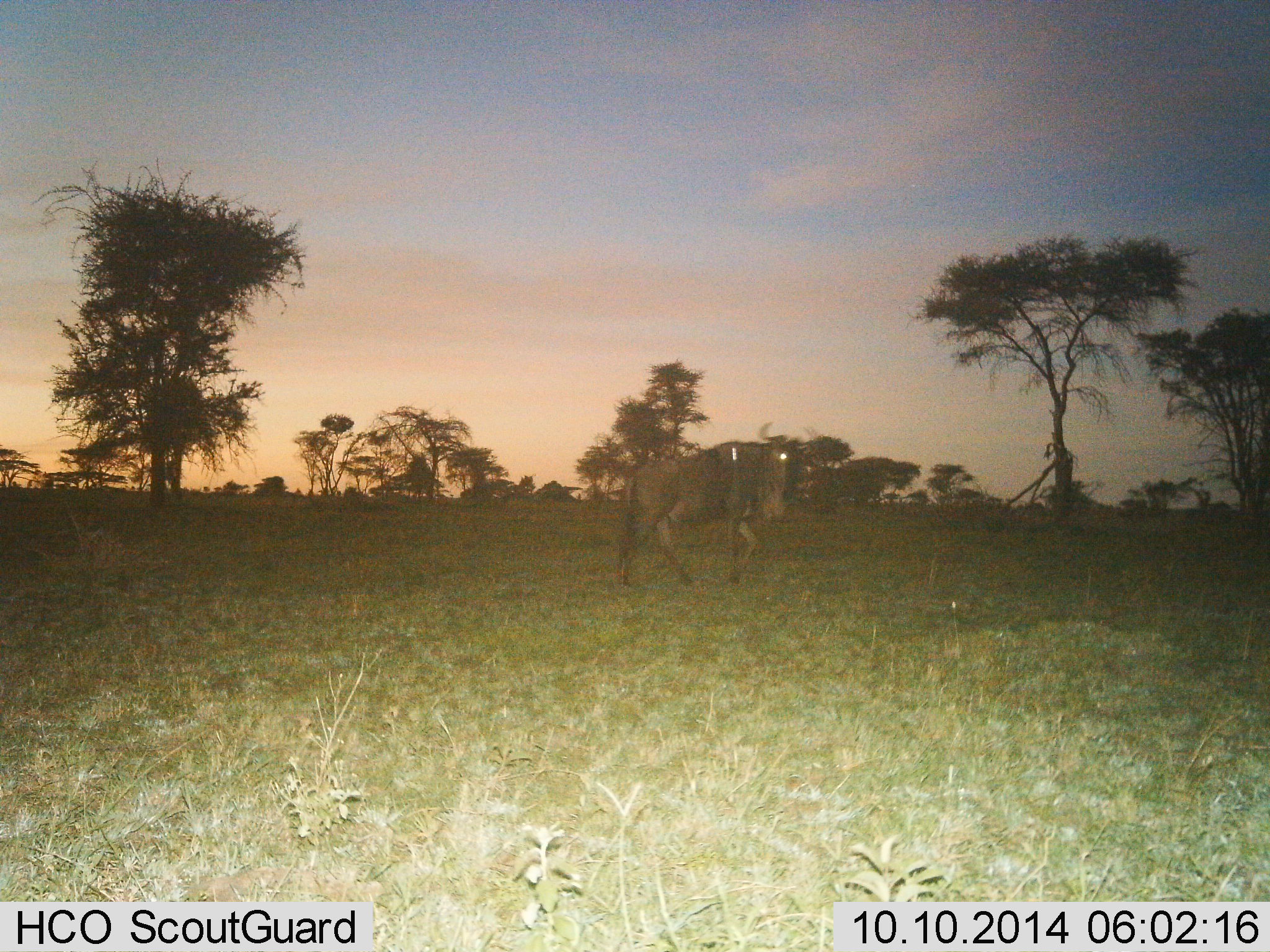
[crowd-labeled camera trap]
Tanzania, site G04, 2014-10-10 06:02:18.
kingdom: Animalia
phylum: Chordata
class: Mammalia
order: Artiodactyla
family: Bovidae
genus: Connochaetes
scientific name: Connochaetes taurinus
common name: blue wildebeest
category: wildebeest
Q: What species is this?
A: Wildebeest (blue wildebeest) (Connochaetes taurinus).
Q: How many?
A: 1.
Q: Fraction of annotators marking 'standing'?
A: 0%.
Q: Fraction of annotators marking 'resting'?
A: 0%.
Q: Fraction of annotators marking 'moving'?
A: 100%.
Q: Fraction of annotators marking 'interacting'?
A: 0%.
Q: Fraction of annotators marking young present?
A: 0%.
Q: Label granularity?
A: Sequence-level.